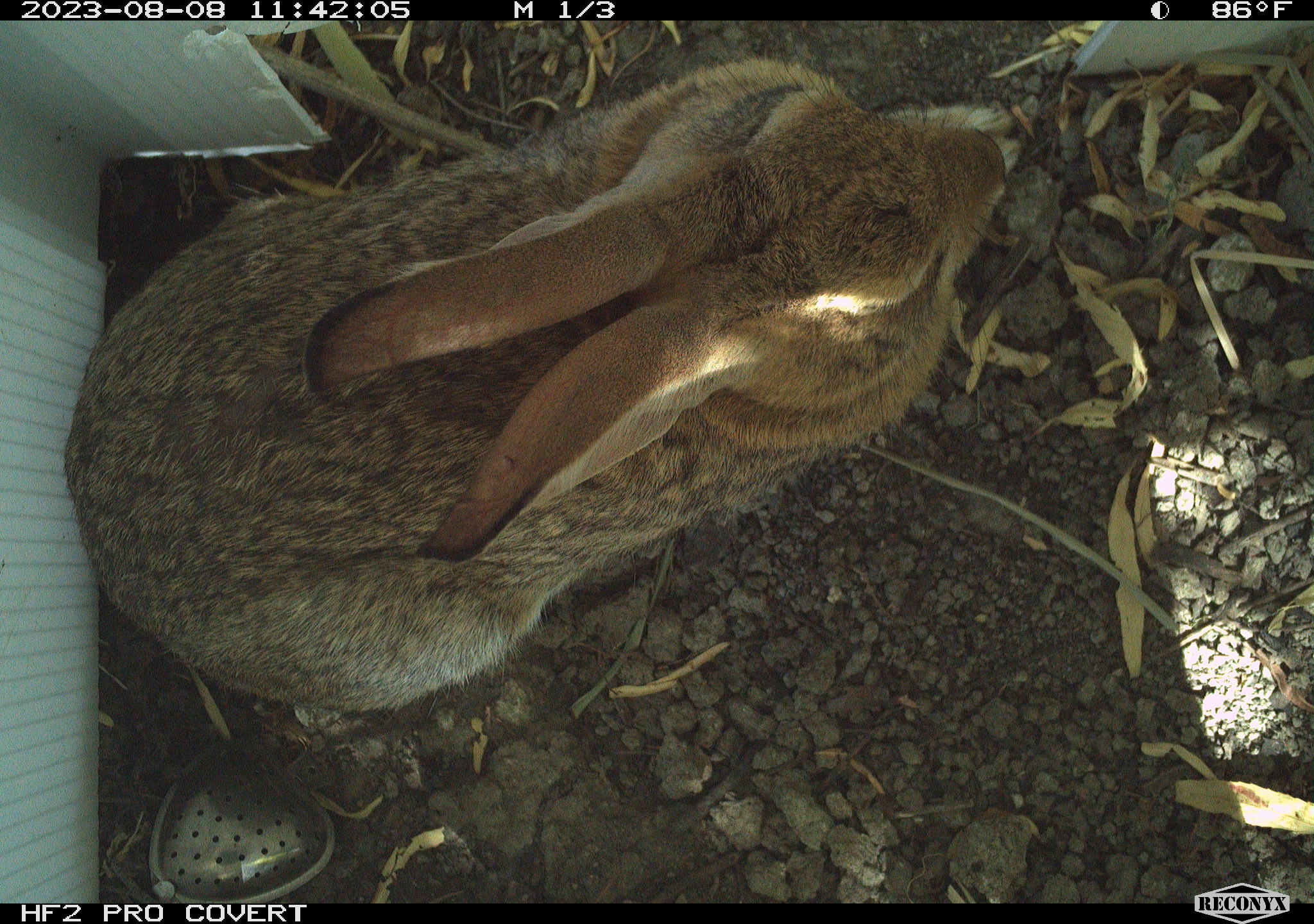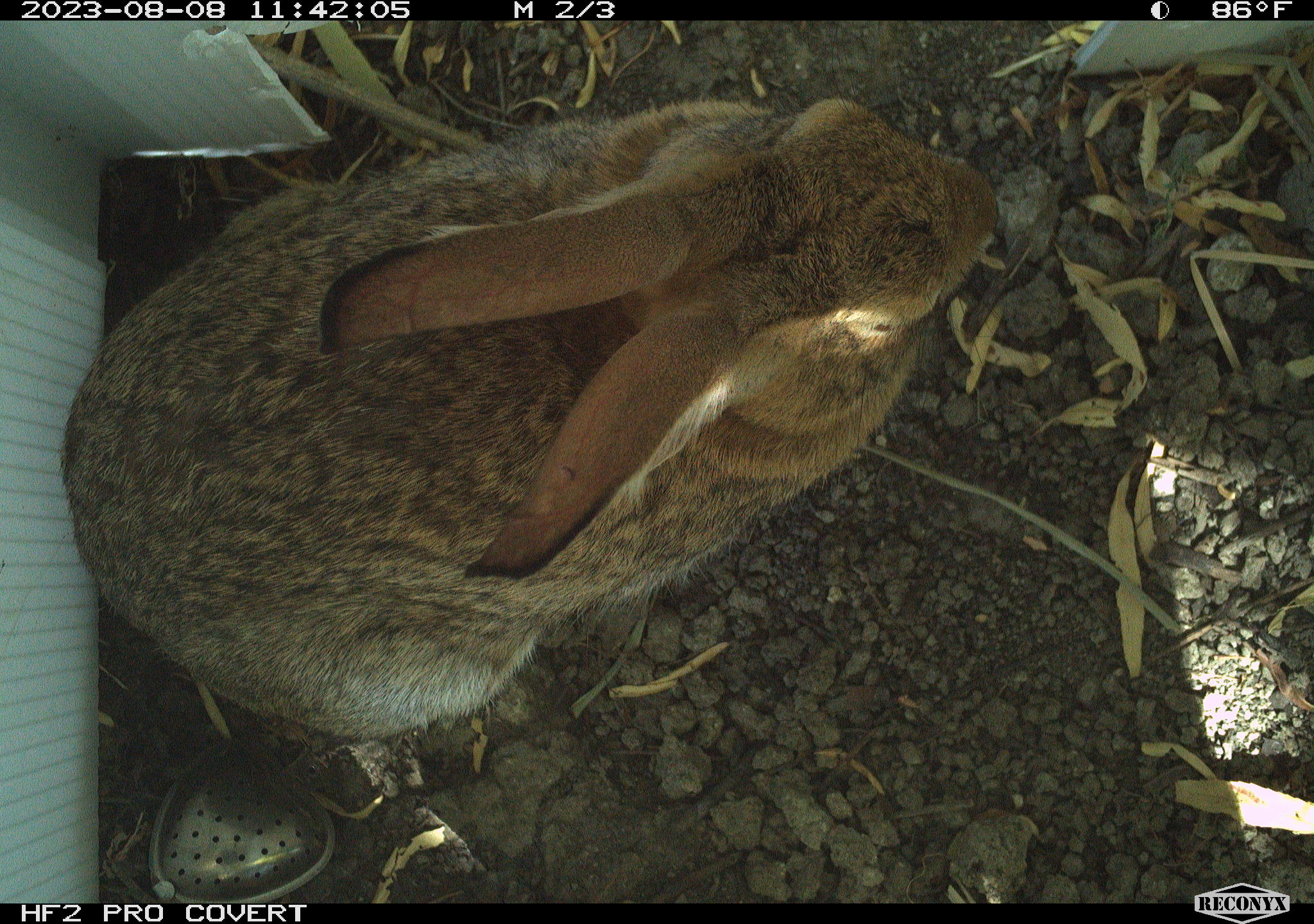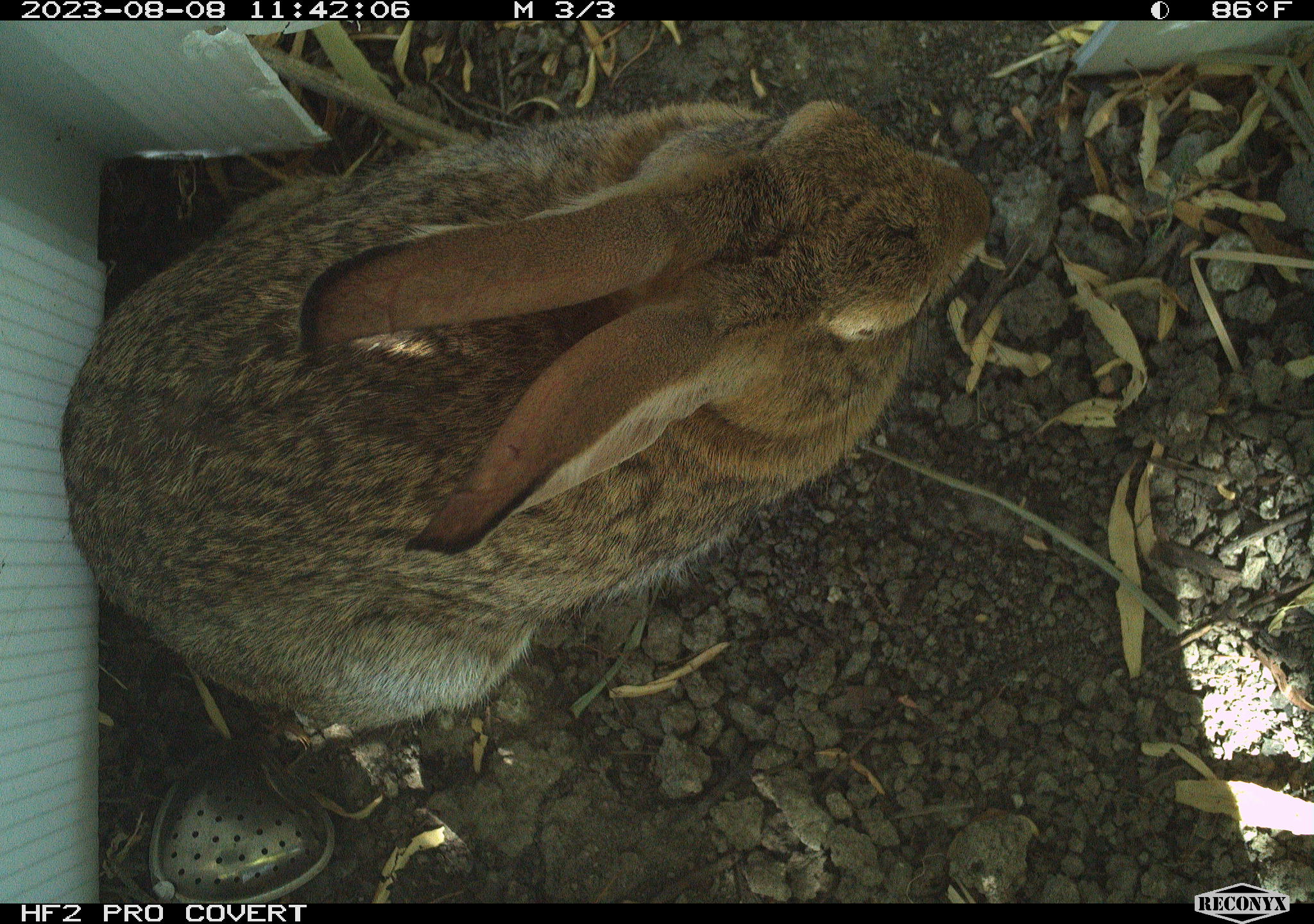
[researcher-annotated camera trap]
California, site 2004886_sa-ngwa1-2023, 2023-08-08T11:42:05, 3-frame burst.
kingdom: Animalia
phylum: Chordata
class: Mammalia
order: Lagomorpha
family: Leporidae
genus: Sylvilagus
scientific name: Sylvilagus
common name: cottontail rabbits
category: sylvilagus species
Sylvilagus species (cottontail rabbits) (Sylvilagus).